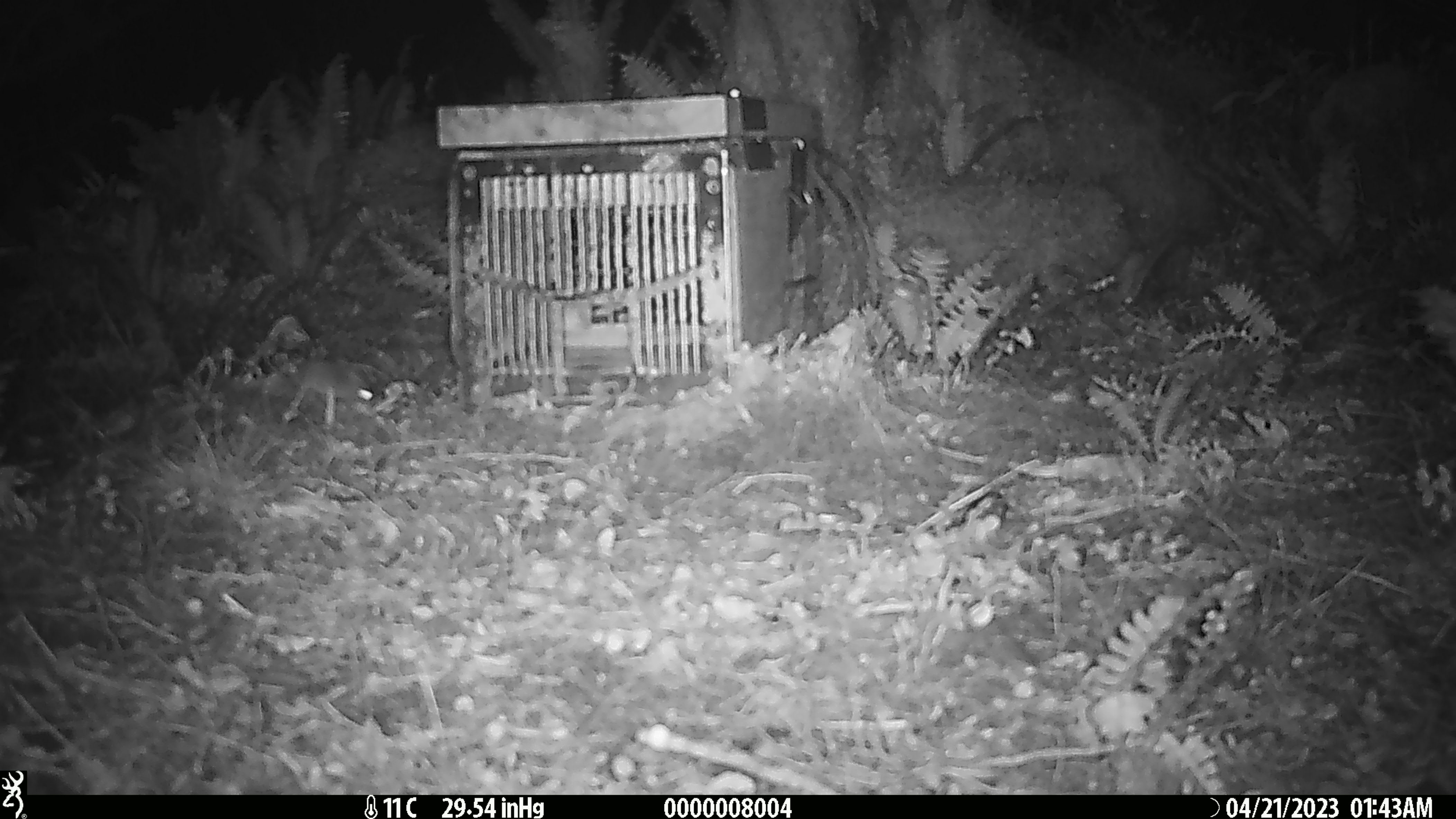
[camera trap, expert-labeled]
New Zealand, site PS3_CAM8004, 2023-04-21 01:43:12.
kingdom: Animalia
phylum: Chordata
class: Mammalia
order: Rodentia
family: Muridae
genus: Mus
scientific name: Mus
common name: mouse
Mouse (Mus).